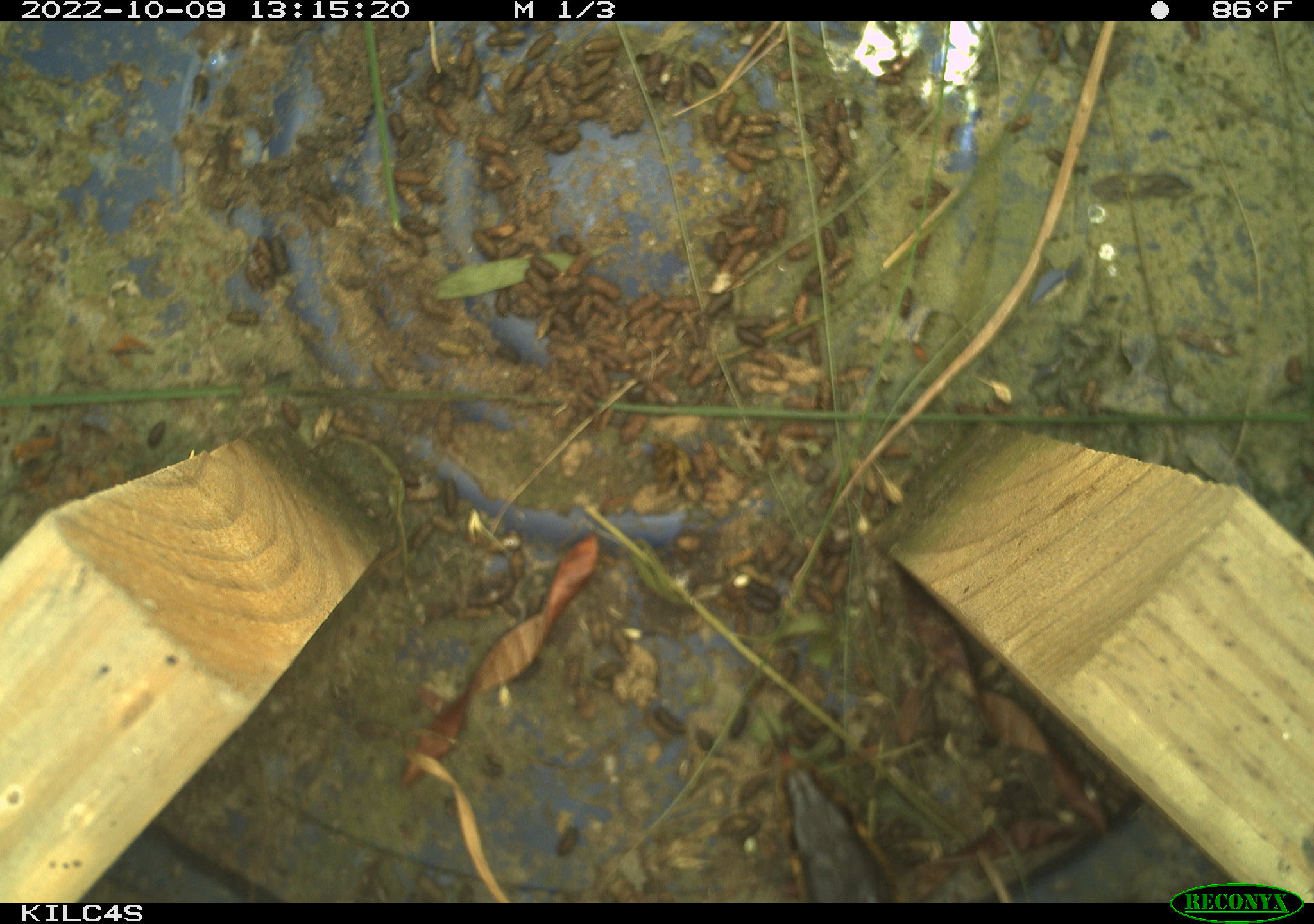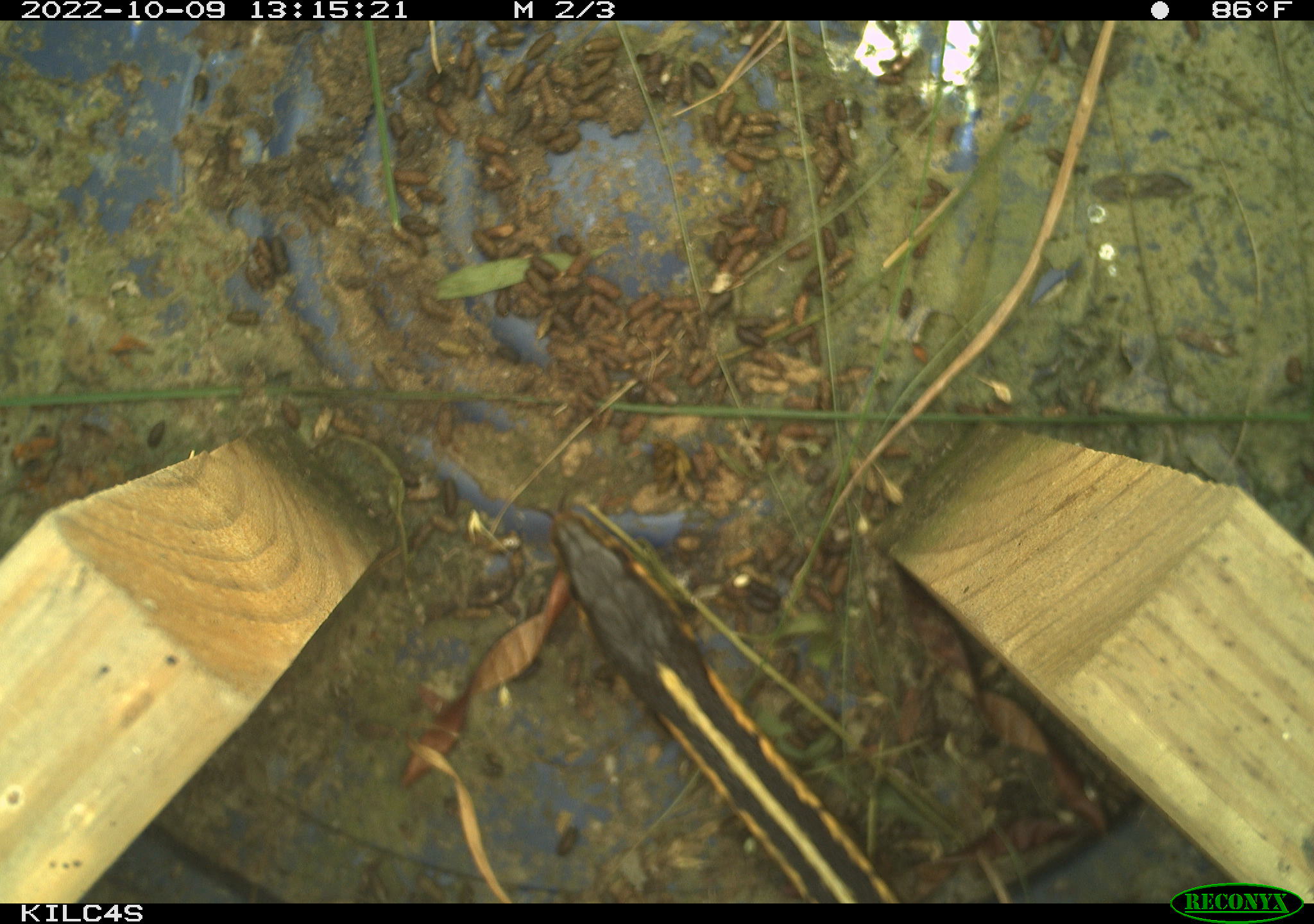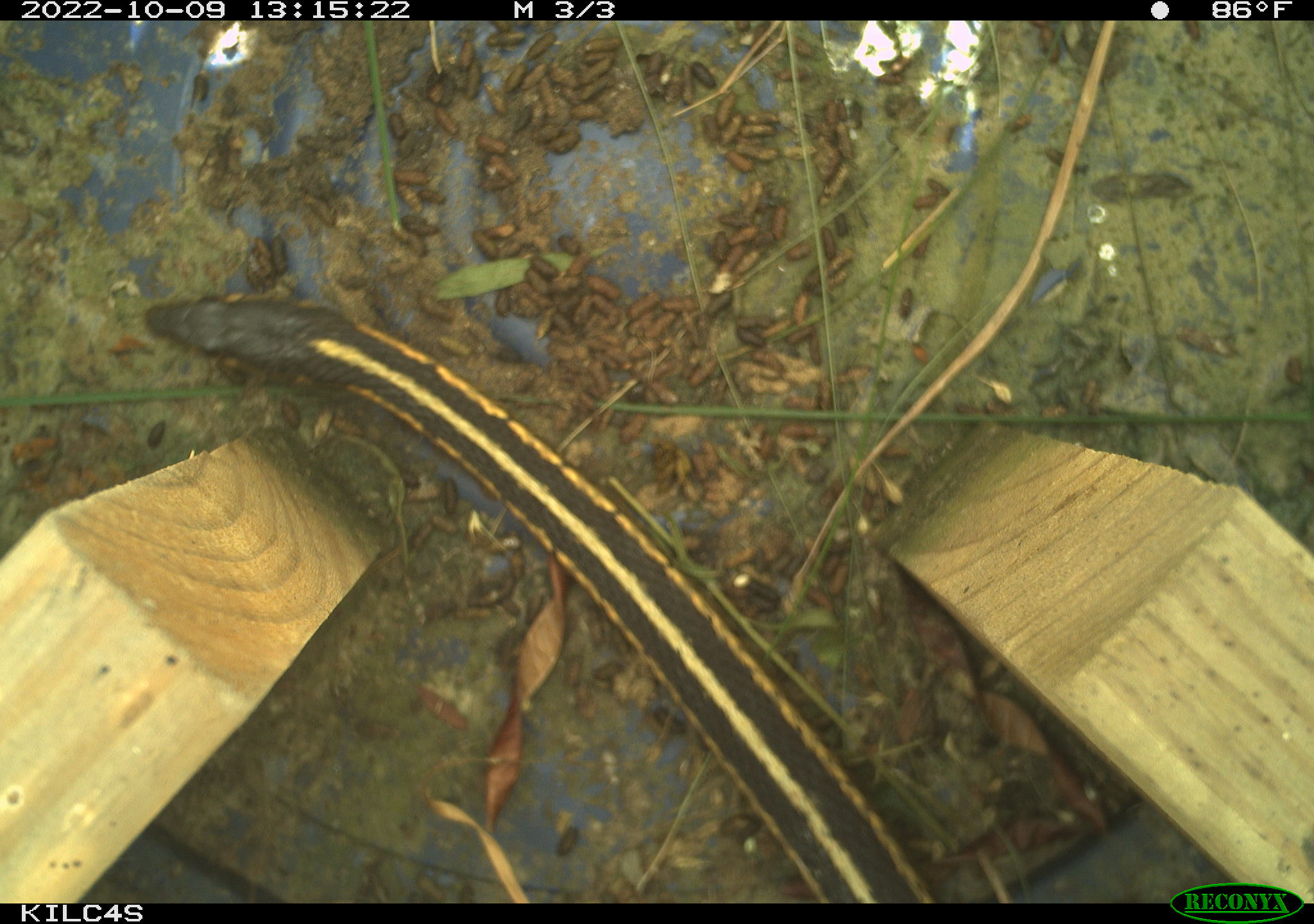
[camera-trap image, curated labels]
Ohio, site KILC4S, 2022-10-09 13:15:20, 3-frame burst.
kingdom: Animalia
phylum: Chordata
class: Reptilia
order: Squamata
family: Colubridae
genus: Thamnophis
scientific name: Thamnophis sirtalis sirtalis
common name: eastern gartersnake